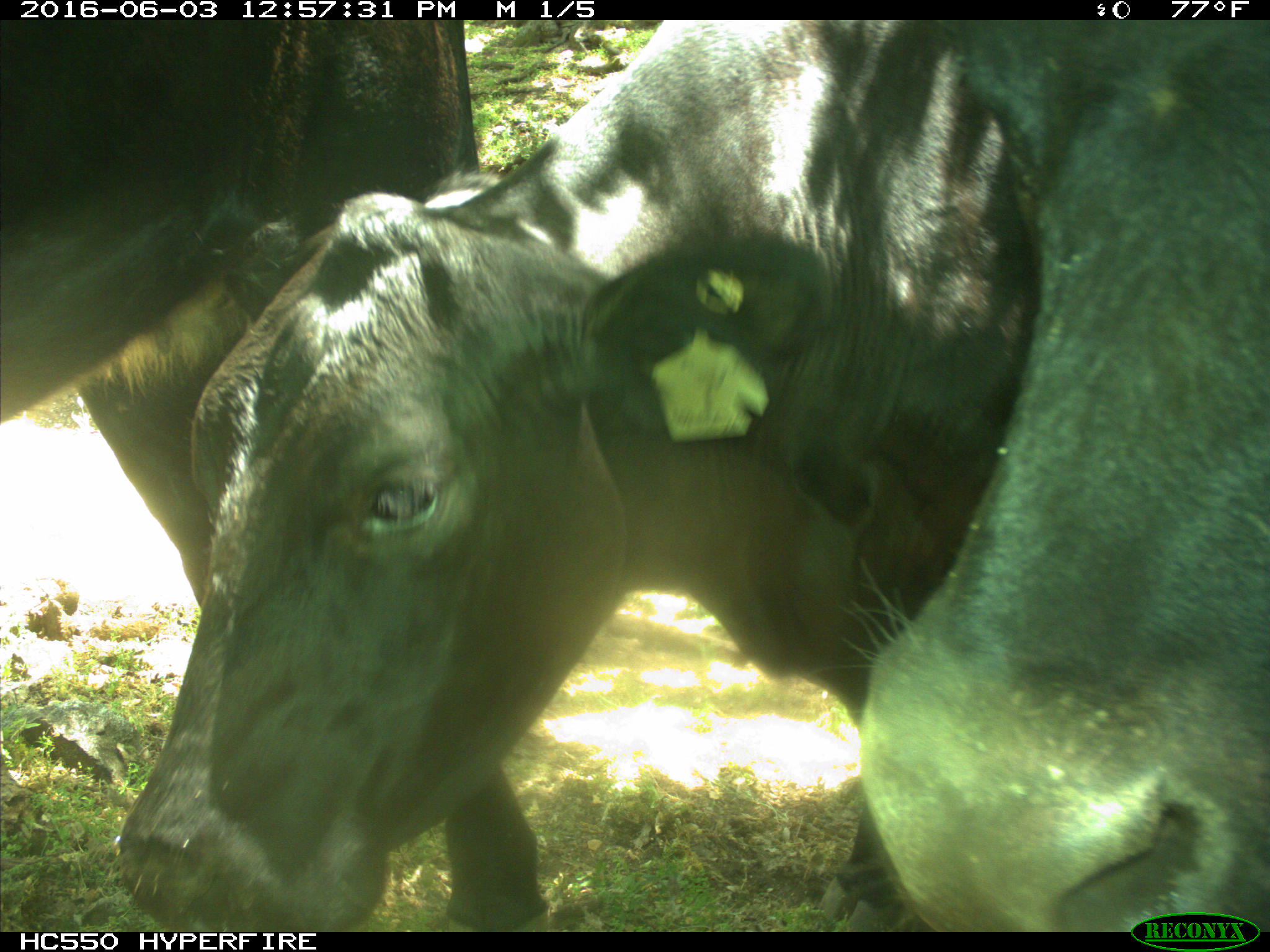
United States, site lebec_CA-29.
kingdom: Animalia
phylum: Chordata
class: Mammalia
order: Artiodactyla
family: Bovidae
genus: Bos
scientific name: Bos taurus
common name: domestic cow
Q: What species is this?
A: Bos taurus (domestic cow).